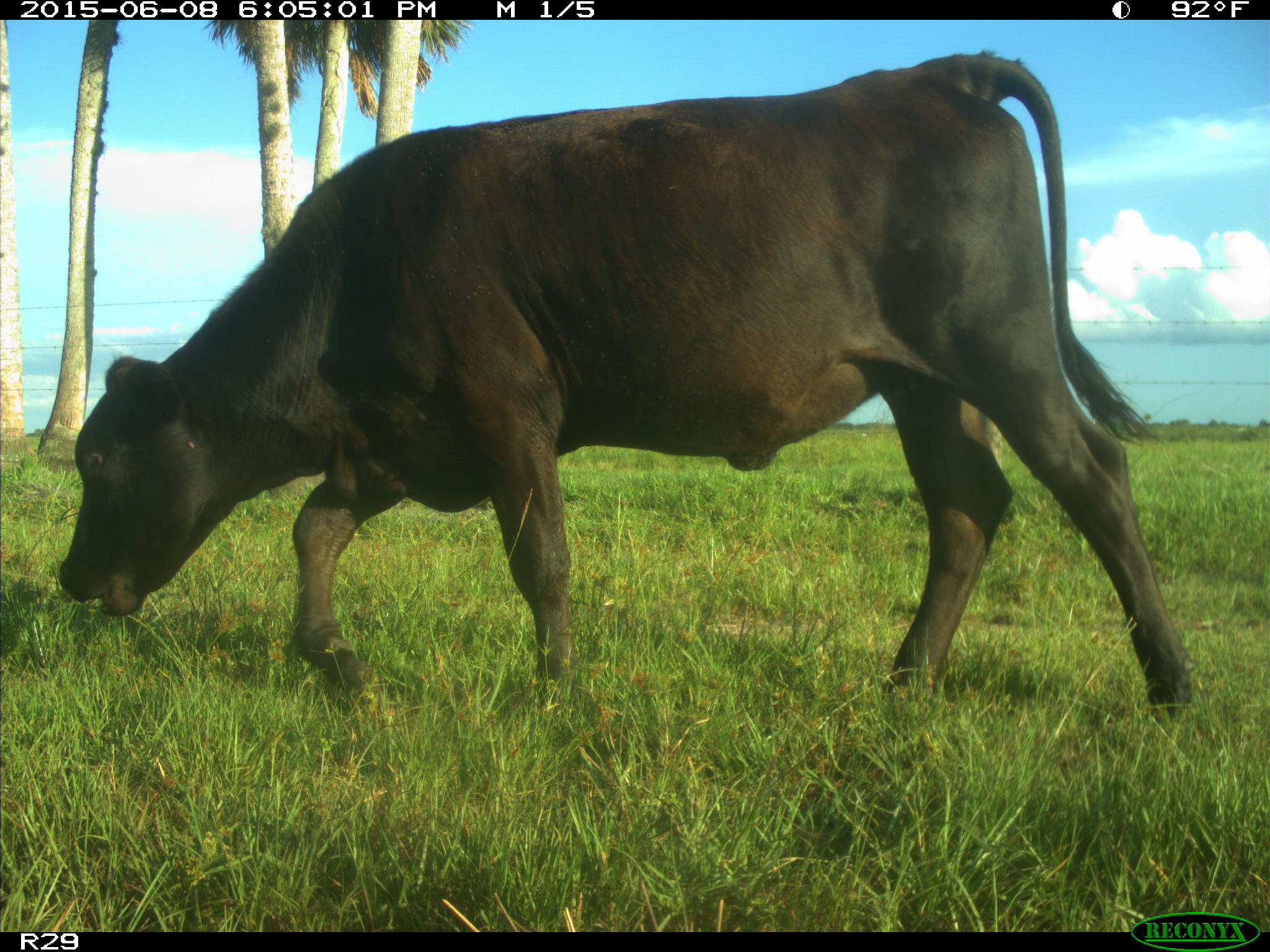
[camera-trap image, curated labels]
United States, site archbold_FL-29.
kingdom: Animalia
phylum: Chordata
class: Mammalia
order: Artiodactyla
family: Bovidae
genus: Bos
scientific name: Bos taurus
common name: domestic cow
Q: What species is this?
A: Bos taurus (domestic cow).